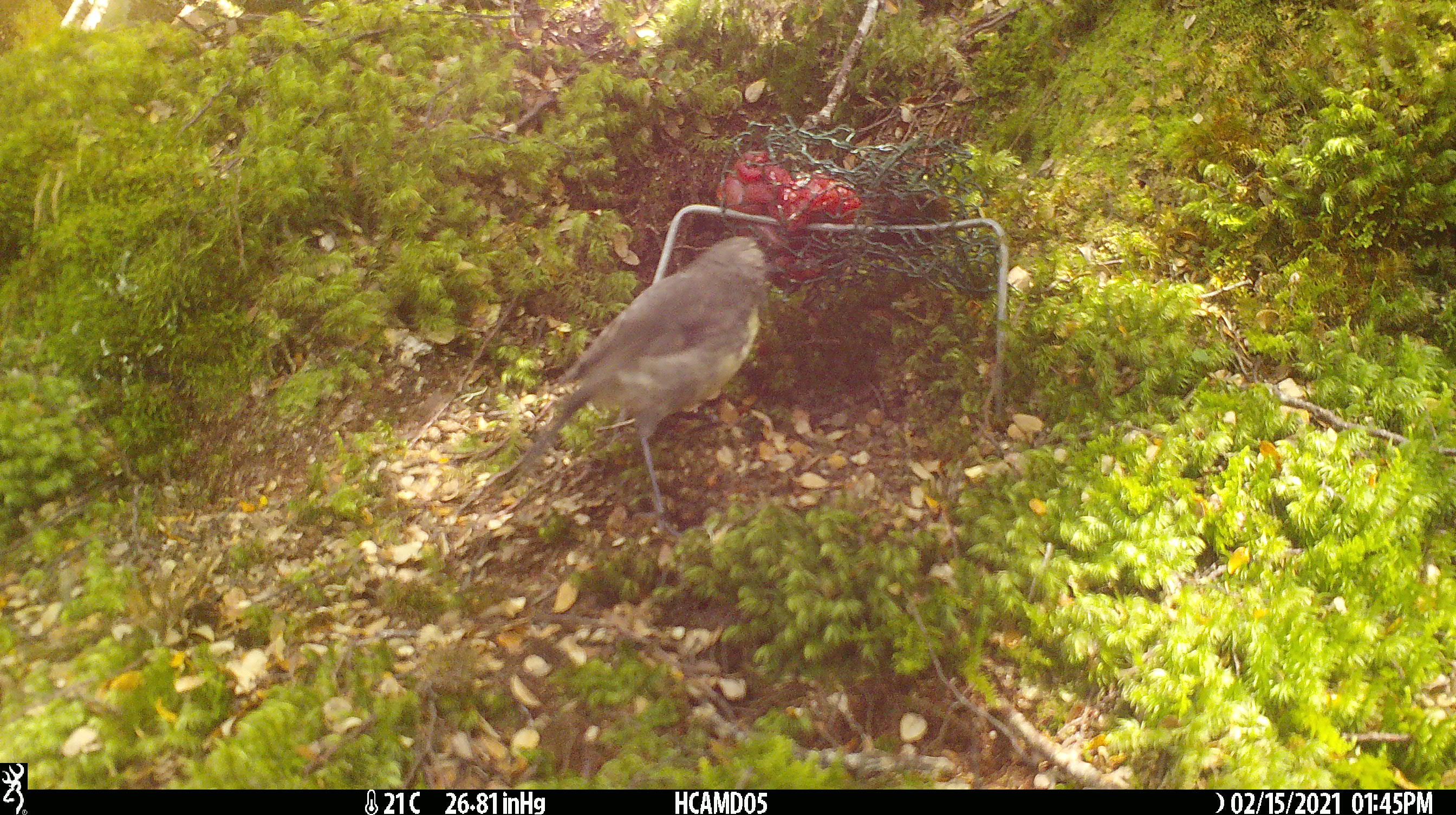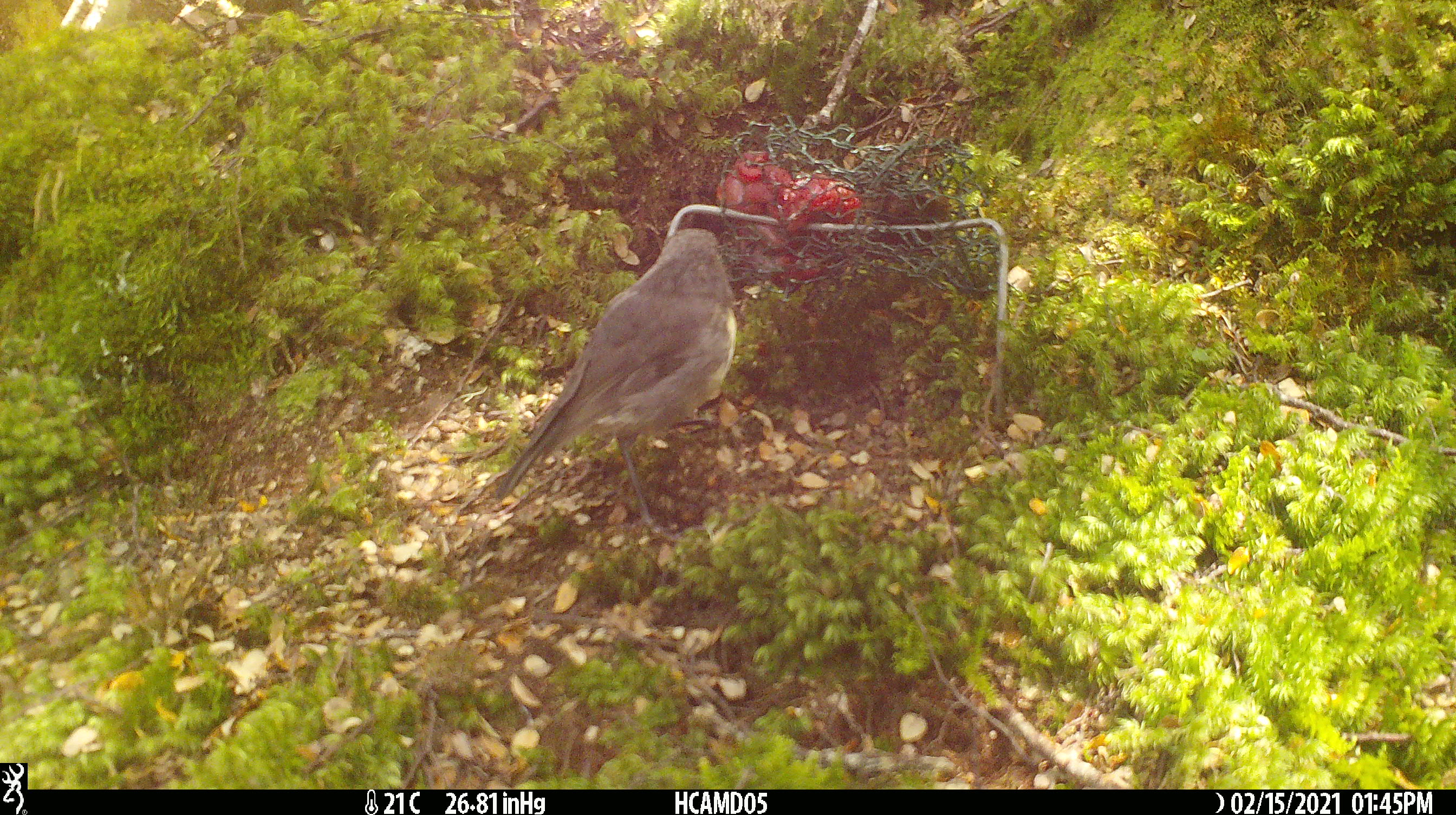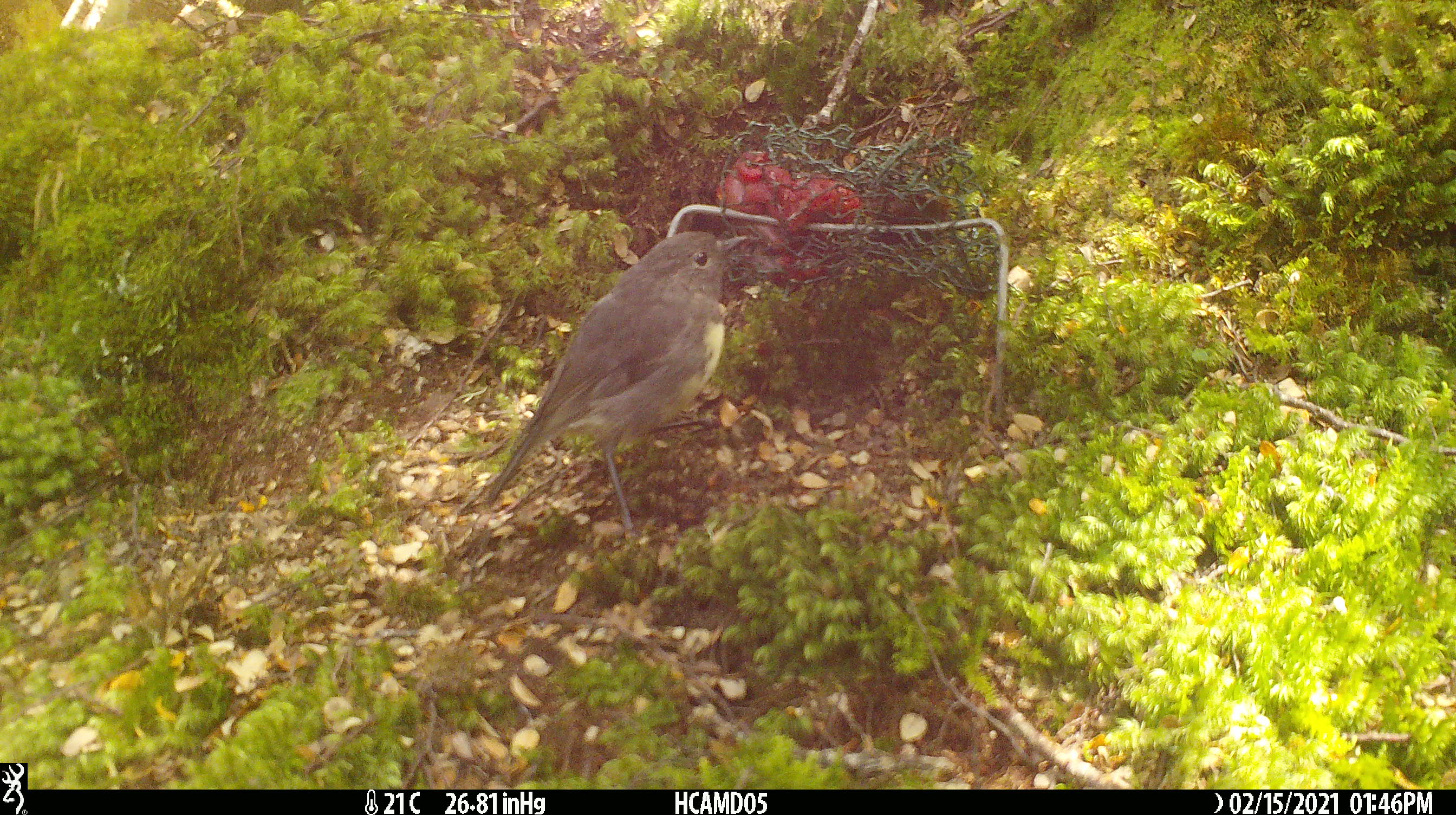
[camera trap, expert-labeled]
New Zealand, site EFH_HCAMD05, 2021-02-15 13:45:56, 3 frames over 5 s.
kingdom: Animalia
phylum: Chordata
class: Aves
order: Passeriformes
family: Petroicidae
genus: Petroica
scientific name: Petroica australis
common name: new zealand robin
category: robin